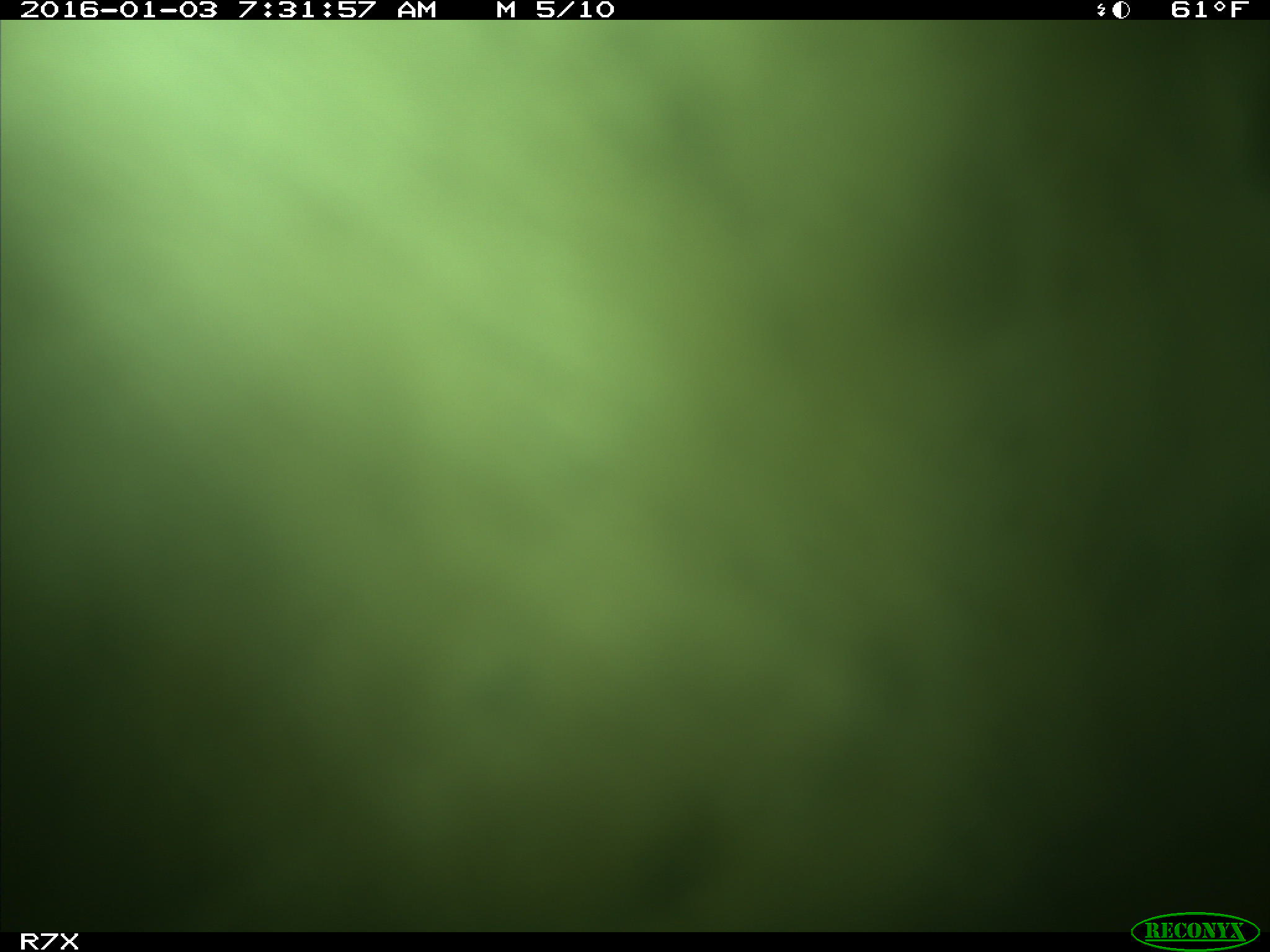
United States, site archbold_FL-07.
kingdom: Animalia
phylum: Chordata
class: Mammalia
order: Artiodactyla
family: Bovidae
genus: Bos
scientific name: Bos taurus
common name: domestic cow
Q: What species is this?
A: Bos taurus (domestic cow).